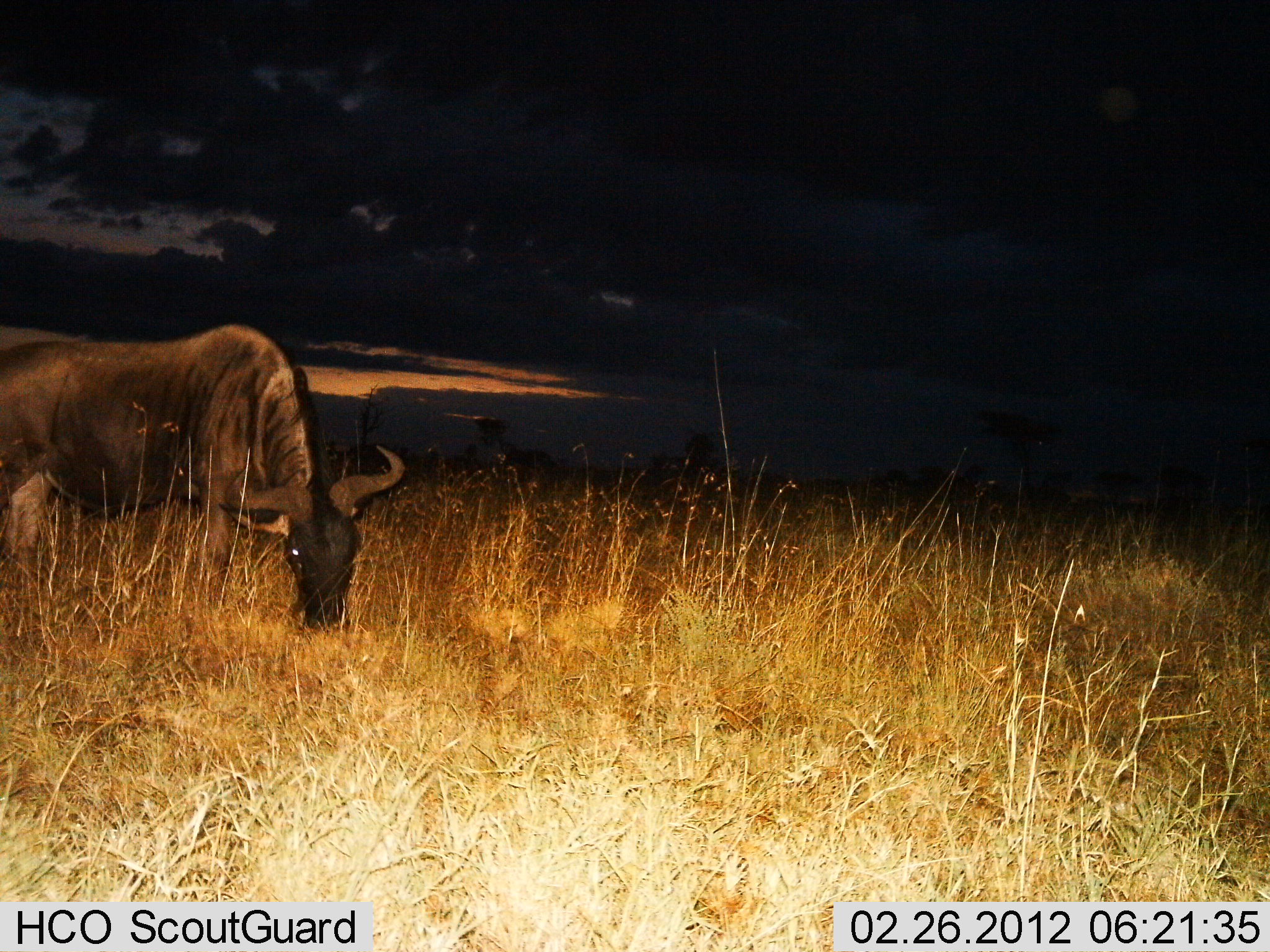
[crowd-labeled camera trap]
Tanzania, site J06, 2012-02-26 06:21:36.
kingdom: Animalia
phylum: Chordata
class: Mammalia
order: Artiodactyla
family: Bovidae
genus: Connochaetes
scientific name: Connochaetes taurinus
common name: blue wildebeest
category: wildebeest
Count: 1.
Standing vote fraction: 0%.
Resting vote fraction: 0%.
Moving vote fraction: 0%.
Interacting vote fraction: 0%.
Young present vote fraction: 0%.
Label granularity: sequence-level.